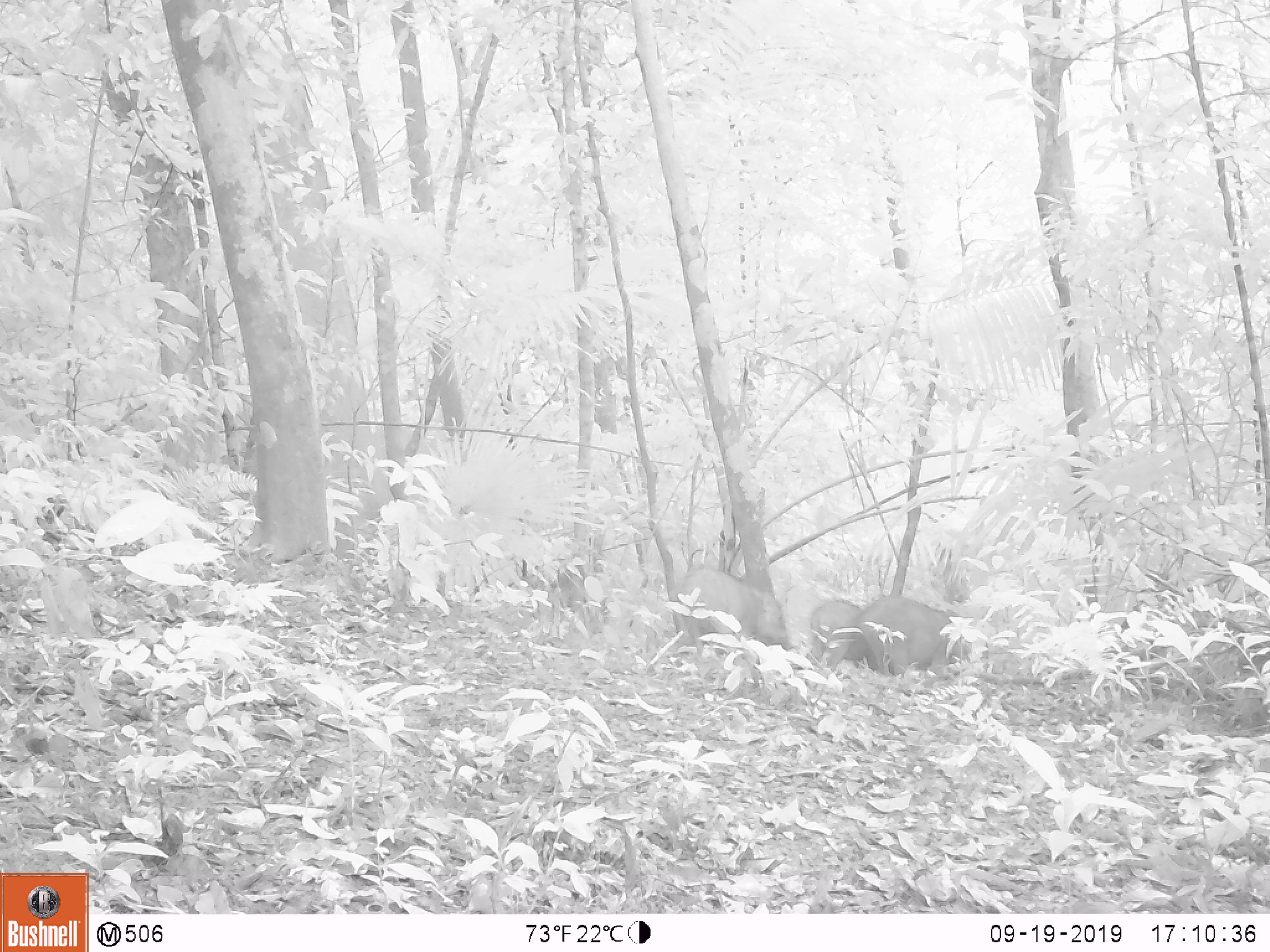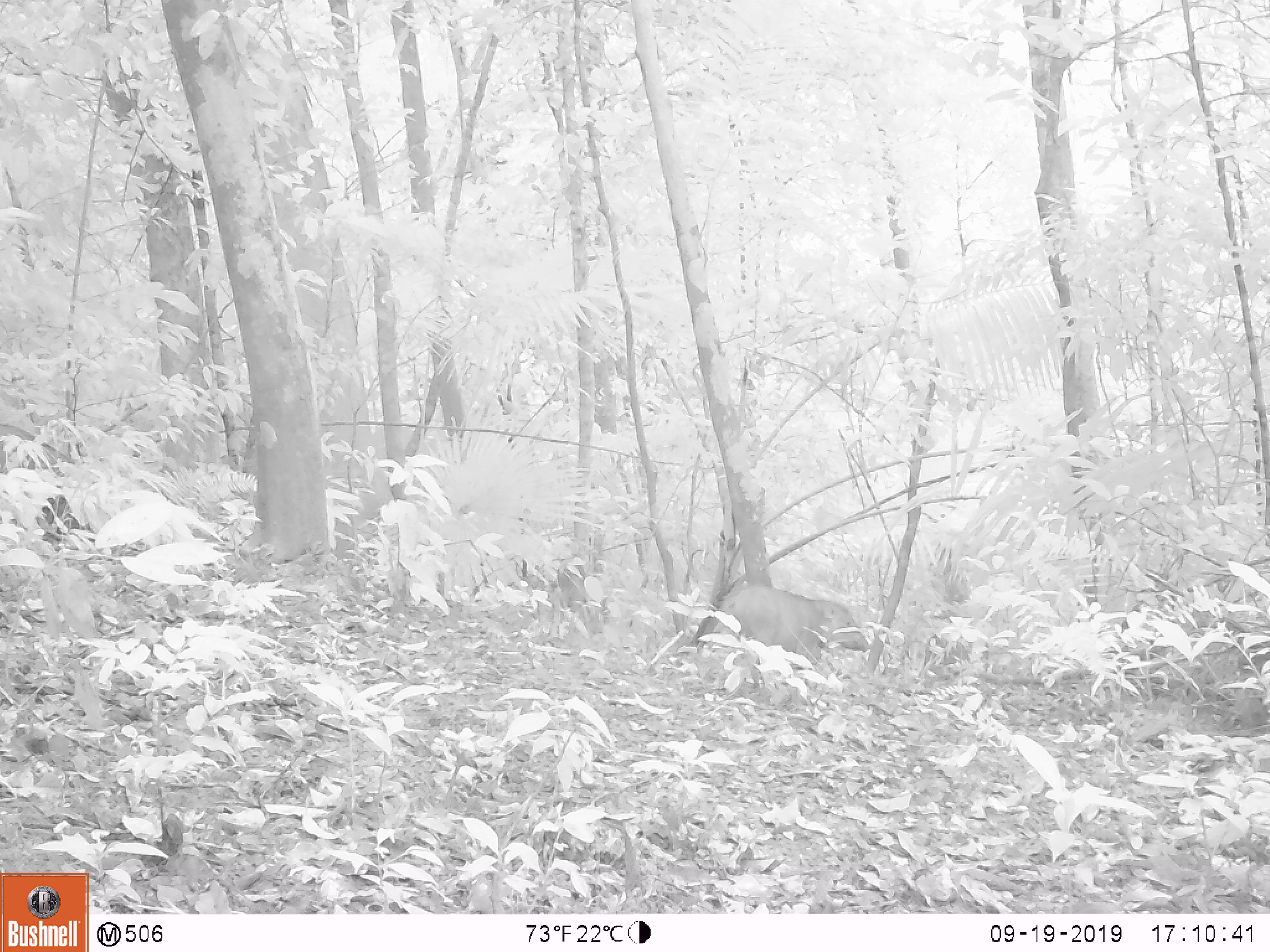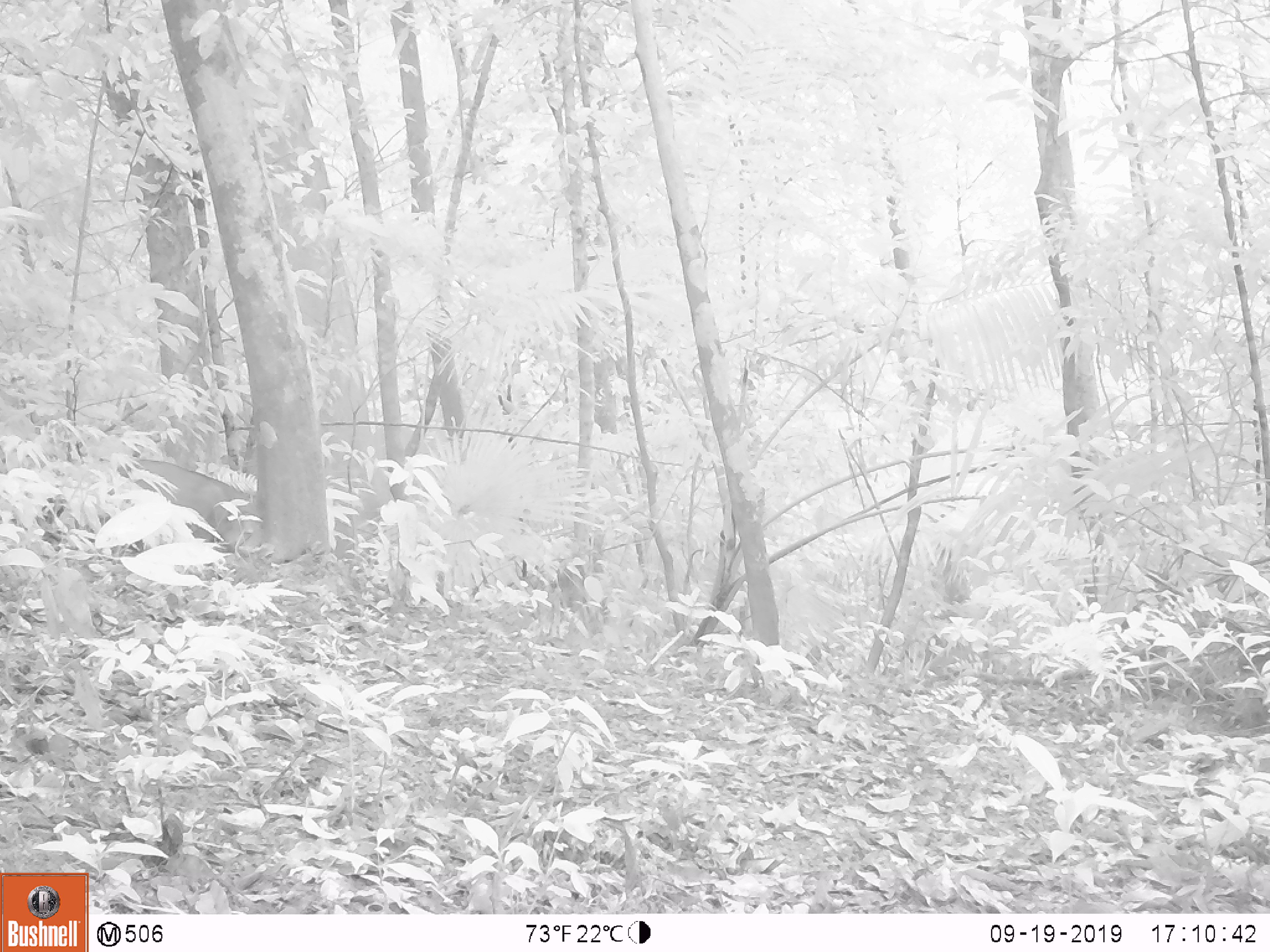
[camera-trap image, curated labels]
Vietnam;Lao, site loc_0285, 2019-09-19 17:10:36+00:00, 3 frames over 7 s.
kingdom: Animalia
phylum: Chordata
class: Mammalia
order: Artiodactyla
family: Suidae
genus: Sus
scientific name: Sus scrofa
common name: eurasian wild pig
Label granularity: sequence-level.